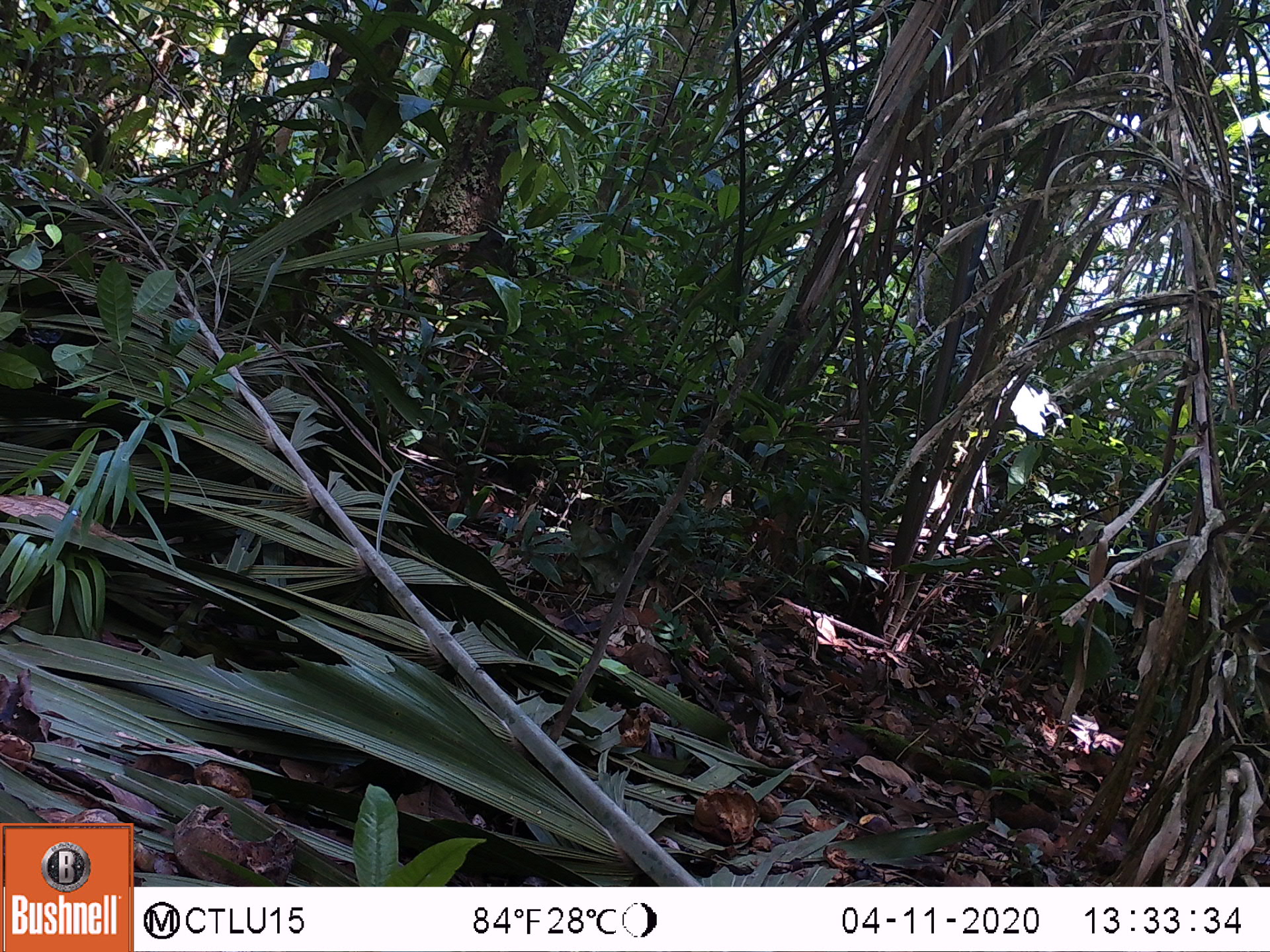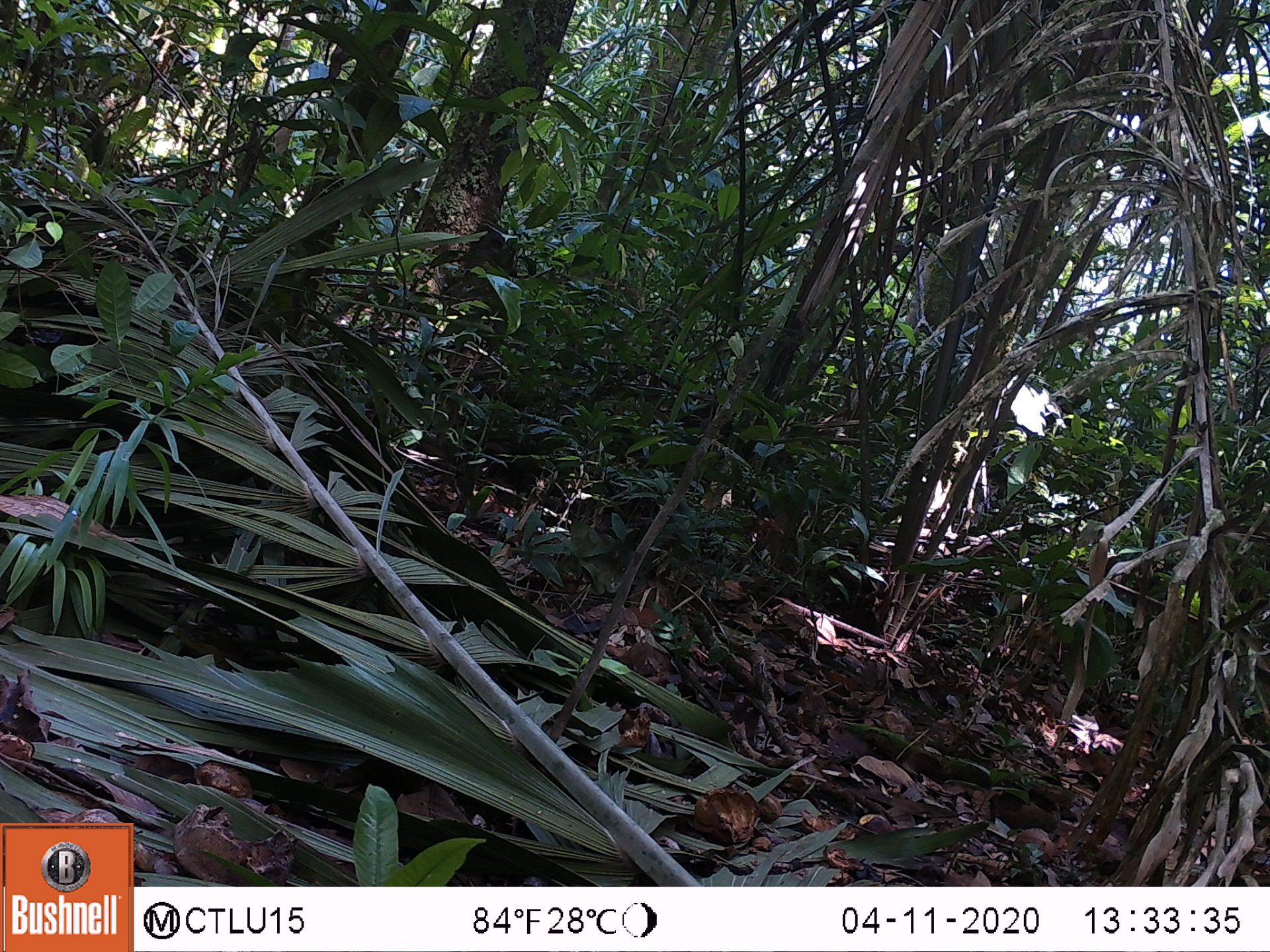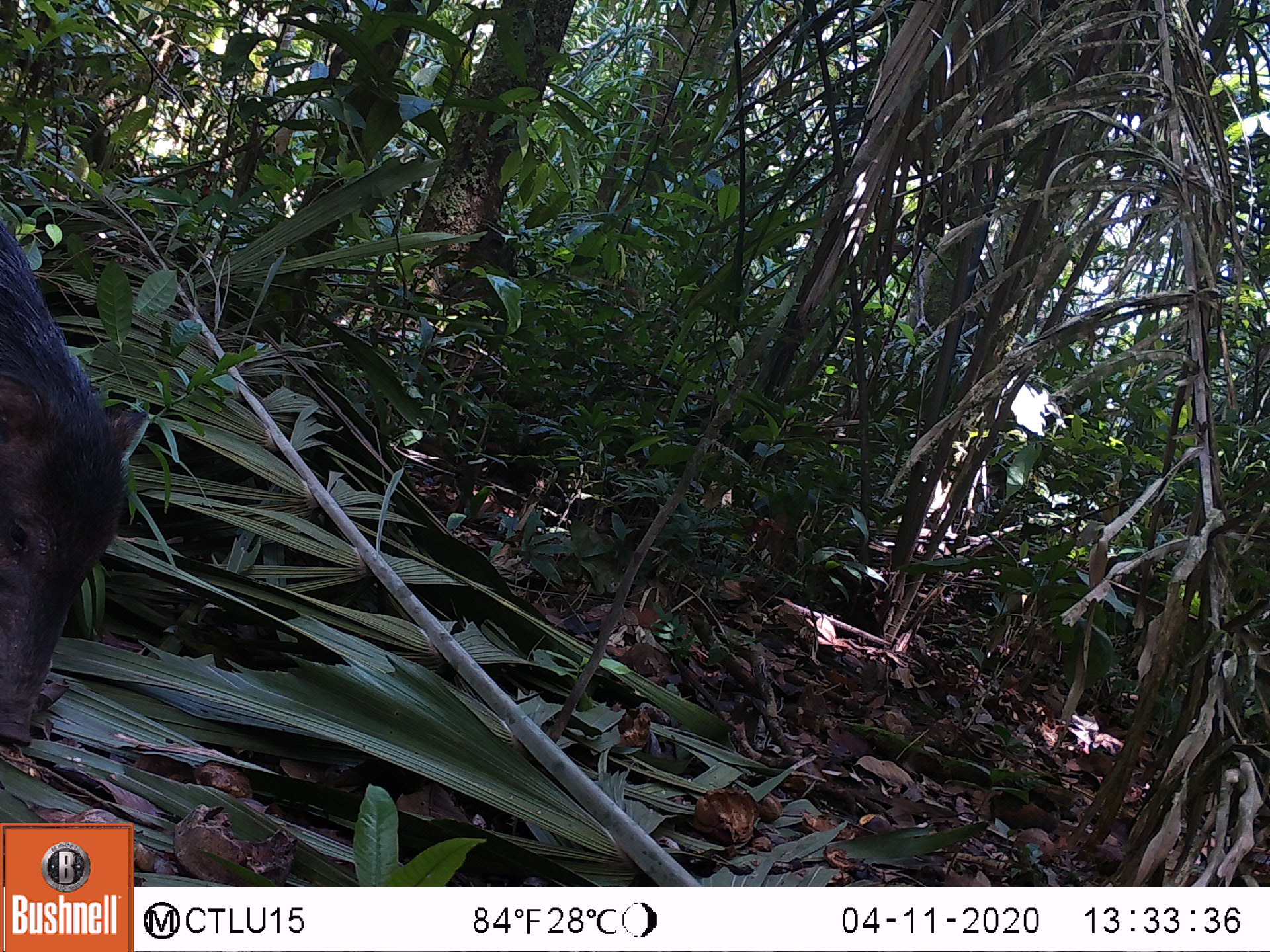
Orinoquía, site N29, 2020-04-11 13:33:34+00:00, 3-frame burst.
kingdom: Animalia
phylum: Chordata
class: Mammalia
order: Artiodactyla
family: Tayassuidae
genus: Tayassu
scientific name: Tayassu pecari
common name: white-lipped peccary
White-lipped peccary (Tayassu pecari).